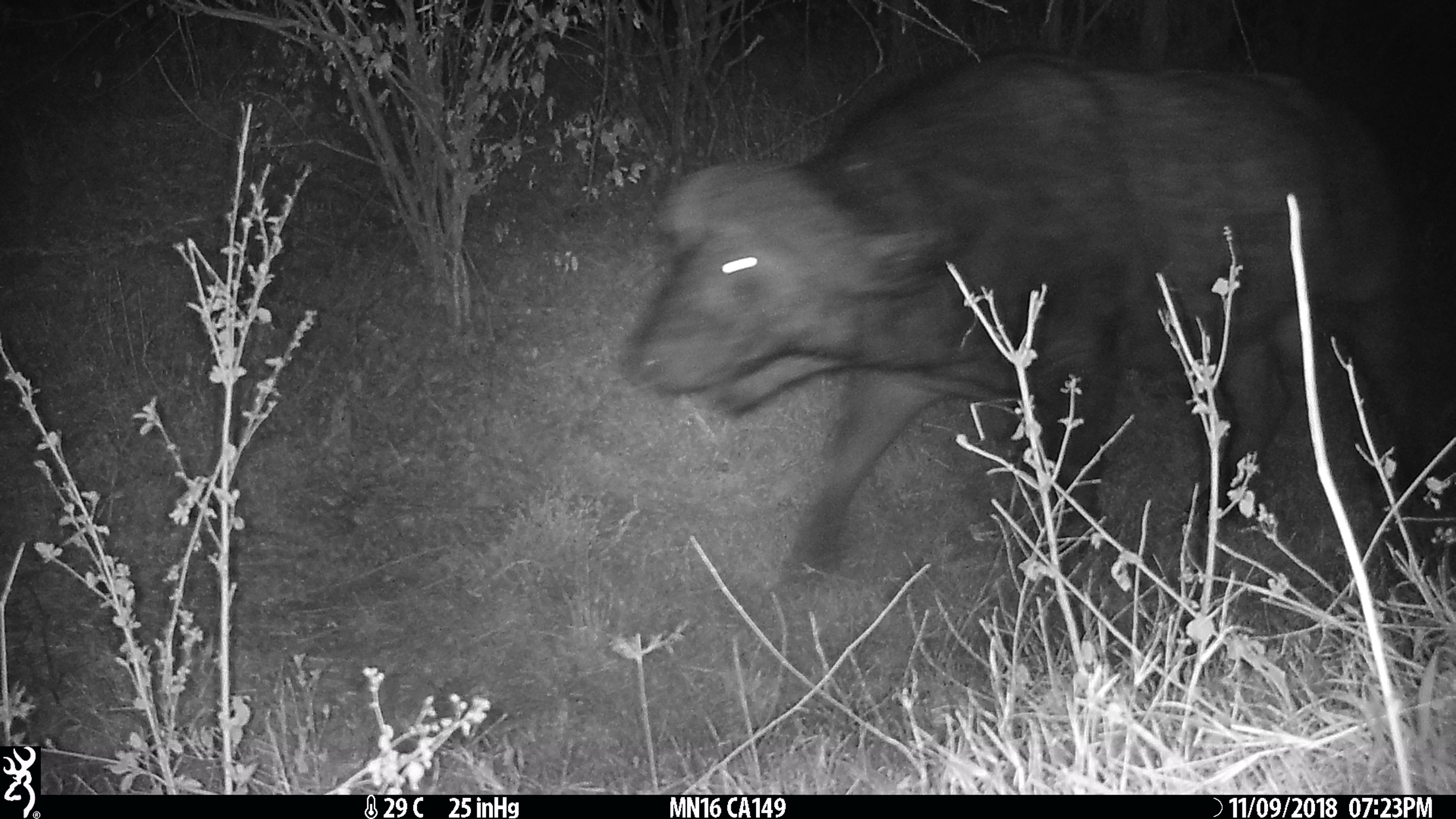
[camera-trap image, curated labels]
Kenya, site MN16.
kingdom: Animalia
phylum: Chordata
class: Mammalia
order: Artiodactyla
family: Bovidae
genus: Syncerus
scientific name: Syncerus caffer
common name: buffalo